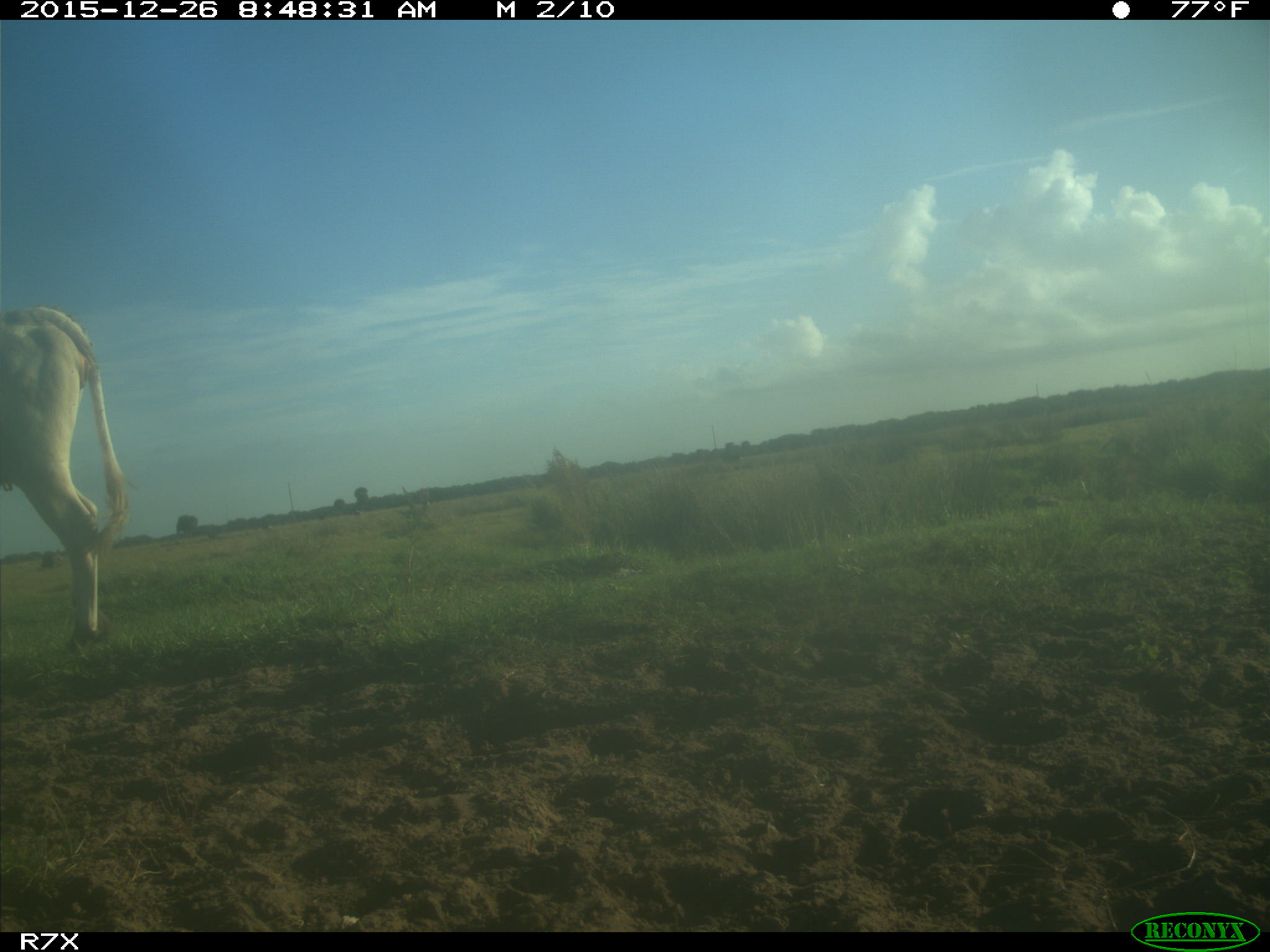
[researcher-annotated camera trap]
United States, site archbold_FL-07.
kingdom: Animalia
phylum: Chordata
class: Mammalia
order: Artiodactyla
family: Bovidae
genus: Bos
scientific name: Bos taurus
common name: domestic cow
Bos taurus (domestic cow).